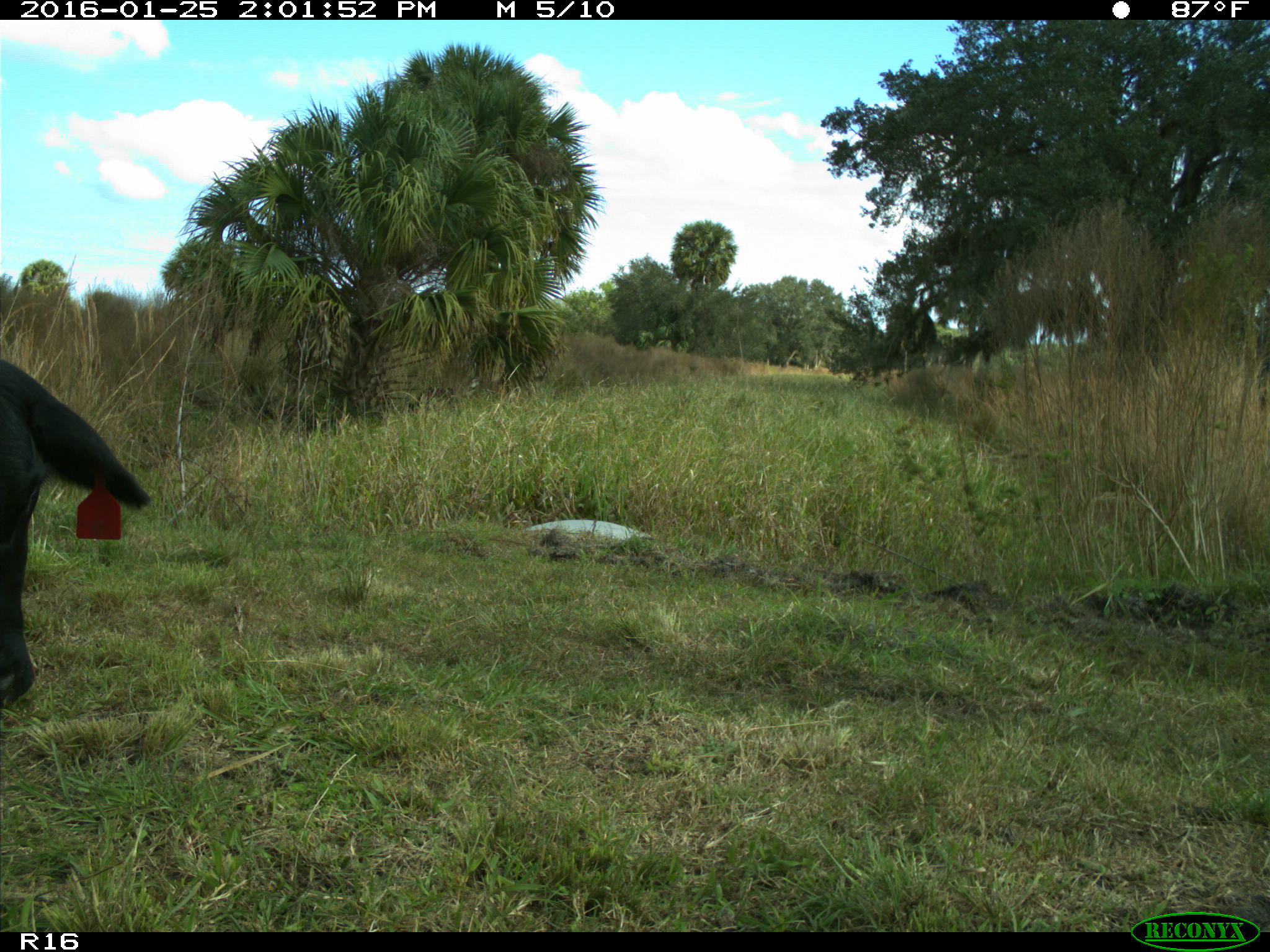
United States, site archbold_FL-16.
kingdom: Animalia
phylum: Chordata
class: Mammalia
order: Artiodactyla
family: Bovidae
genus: Bos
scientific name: Bos taurus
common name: domestic cow